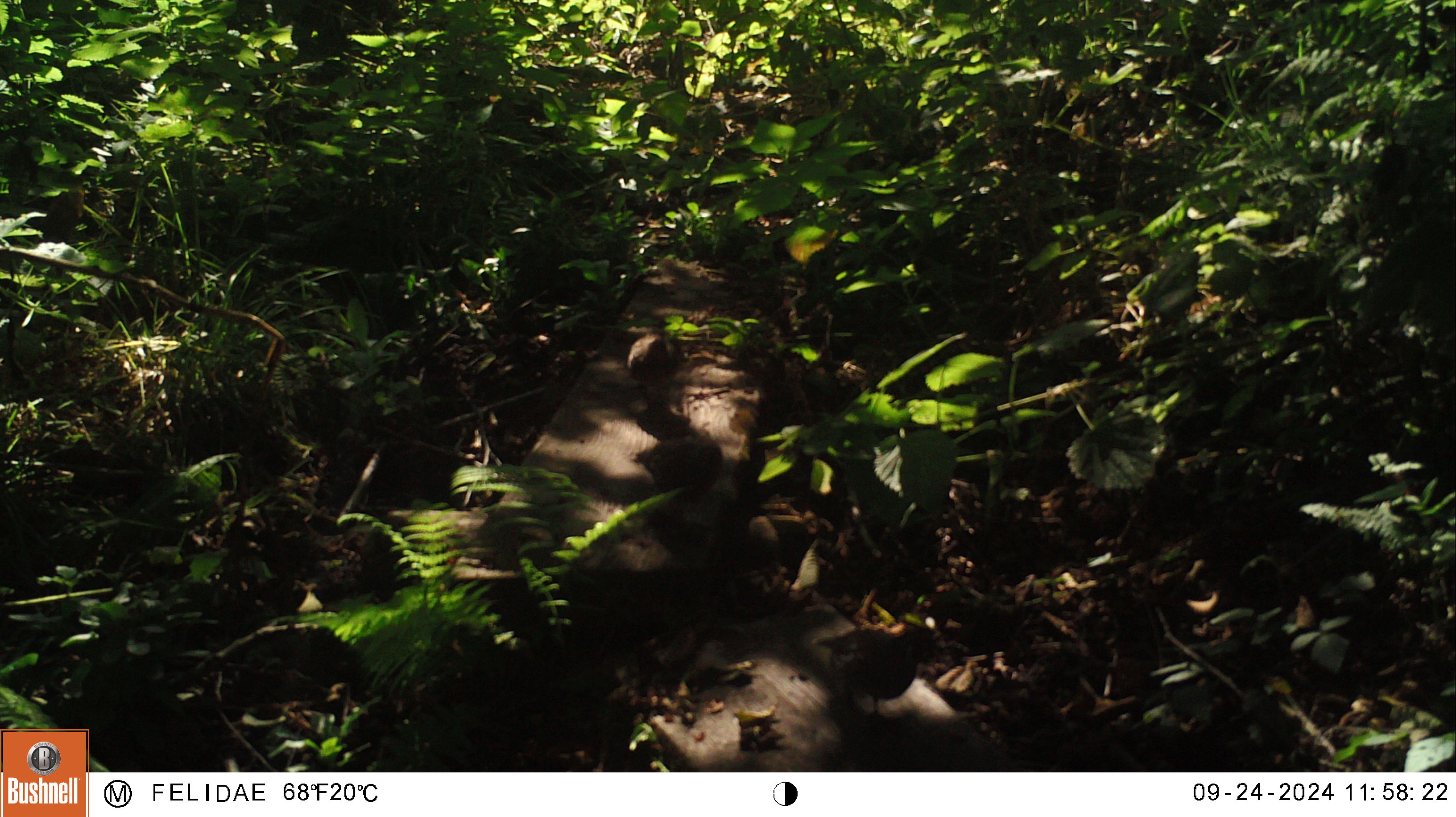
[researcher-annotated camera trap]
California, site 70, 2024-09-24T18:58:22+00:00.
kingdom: Animalia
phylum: Chordata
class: Aves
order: Galliformes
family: Odontophoridae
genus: Callipepla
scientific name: Callipepla californica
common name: california quail